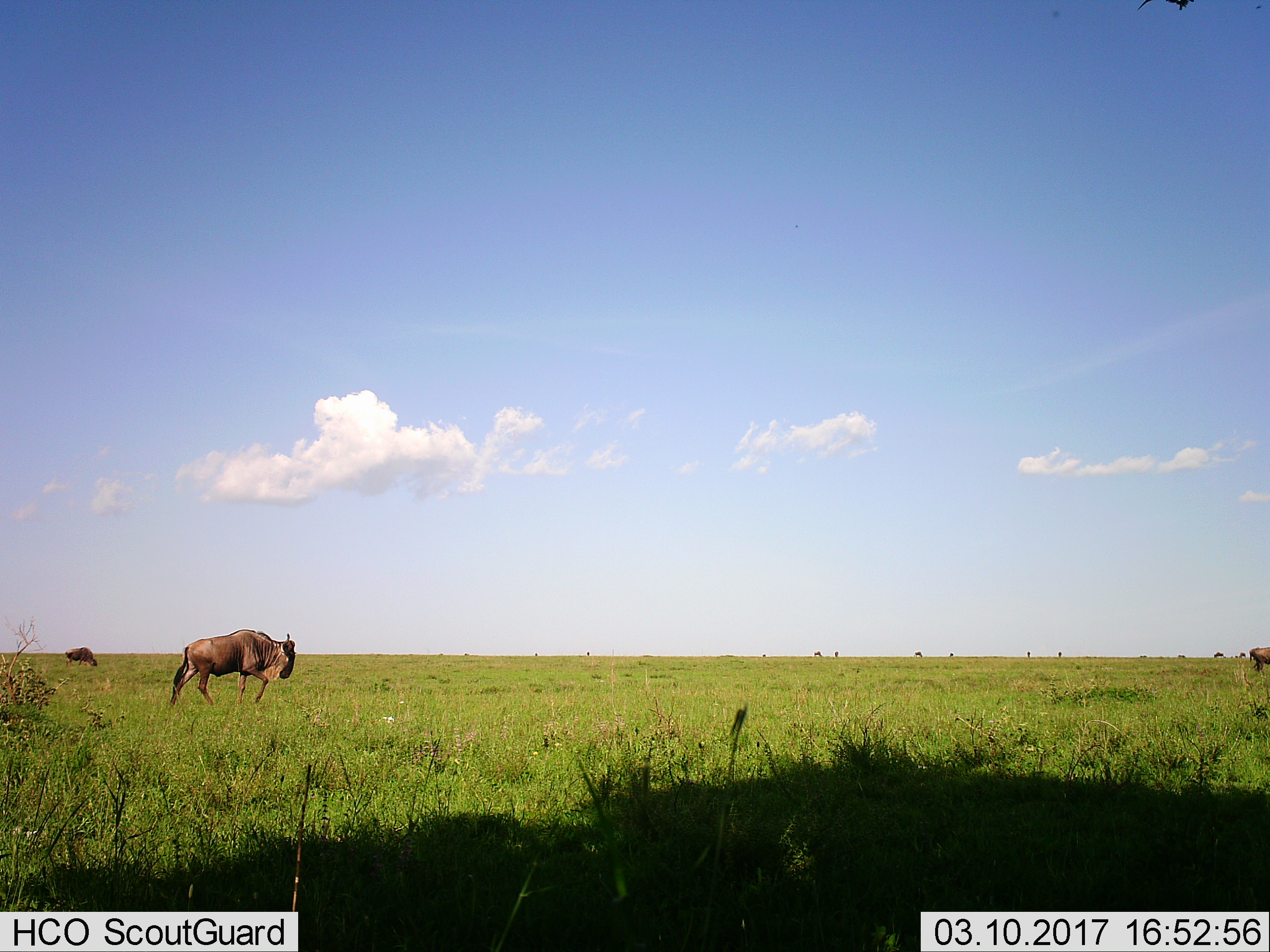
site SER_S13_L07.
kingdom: Animalia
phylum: Chordata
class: Mammalia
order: Artiodactyla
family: Bovidae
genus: Connochaetes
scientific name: Connochaetes taurinus taurinus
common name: blue wildebeest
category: wildebeestblue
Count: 3.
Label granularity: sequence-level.